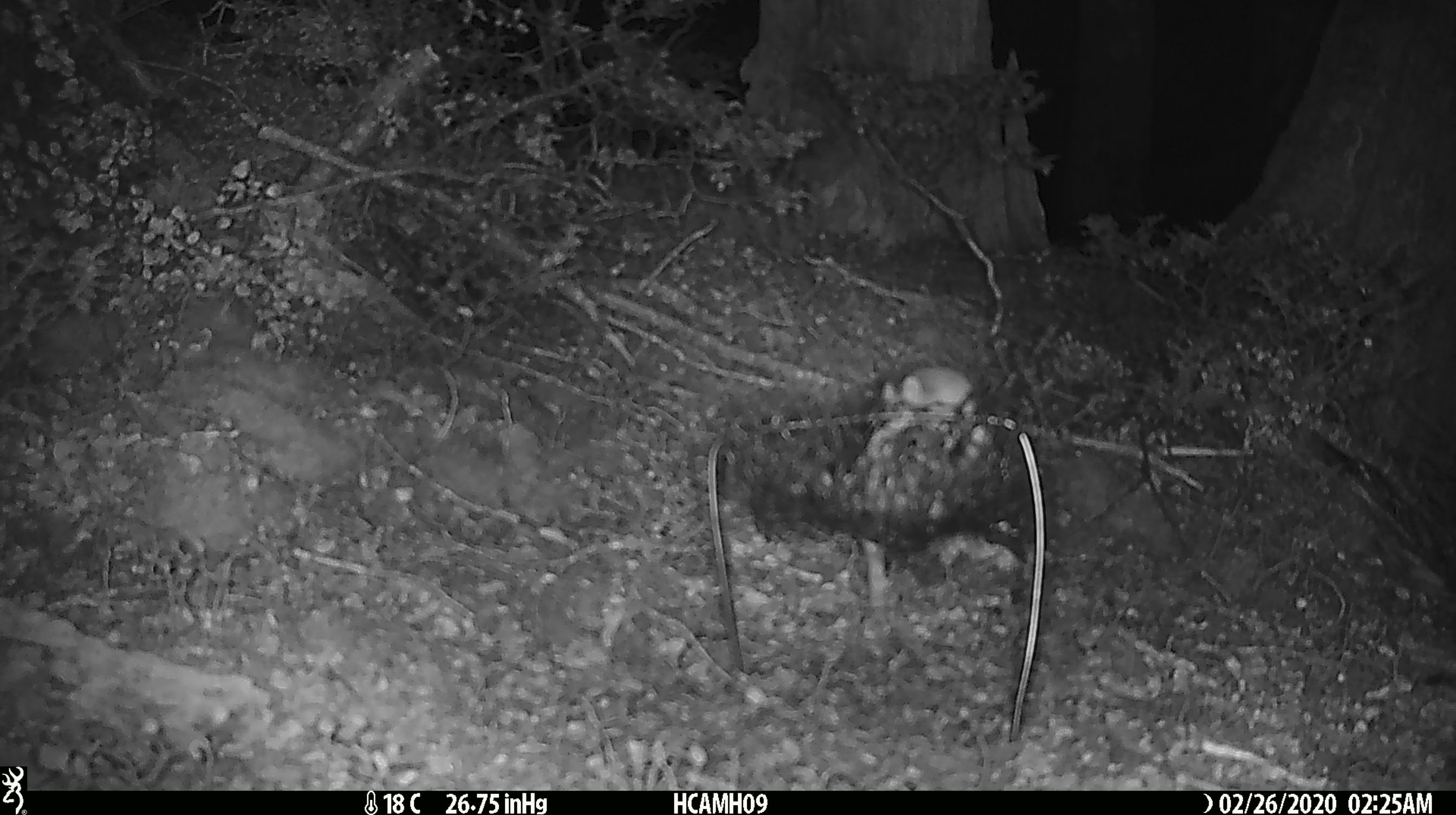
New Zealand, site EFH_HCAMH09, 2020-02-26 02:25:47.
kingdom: Animalia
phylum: Chordata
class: Mammalia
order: Rodentia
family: Muridae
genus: Mus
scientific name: Mus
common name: mouse